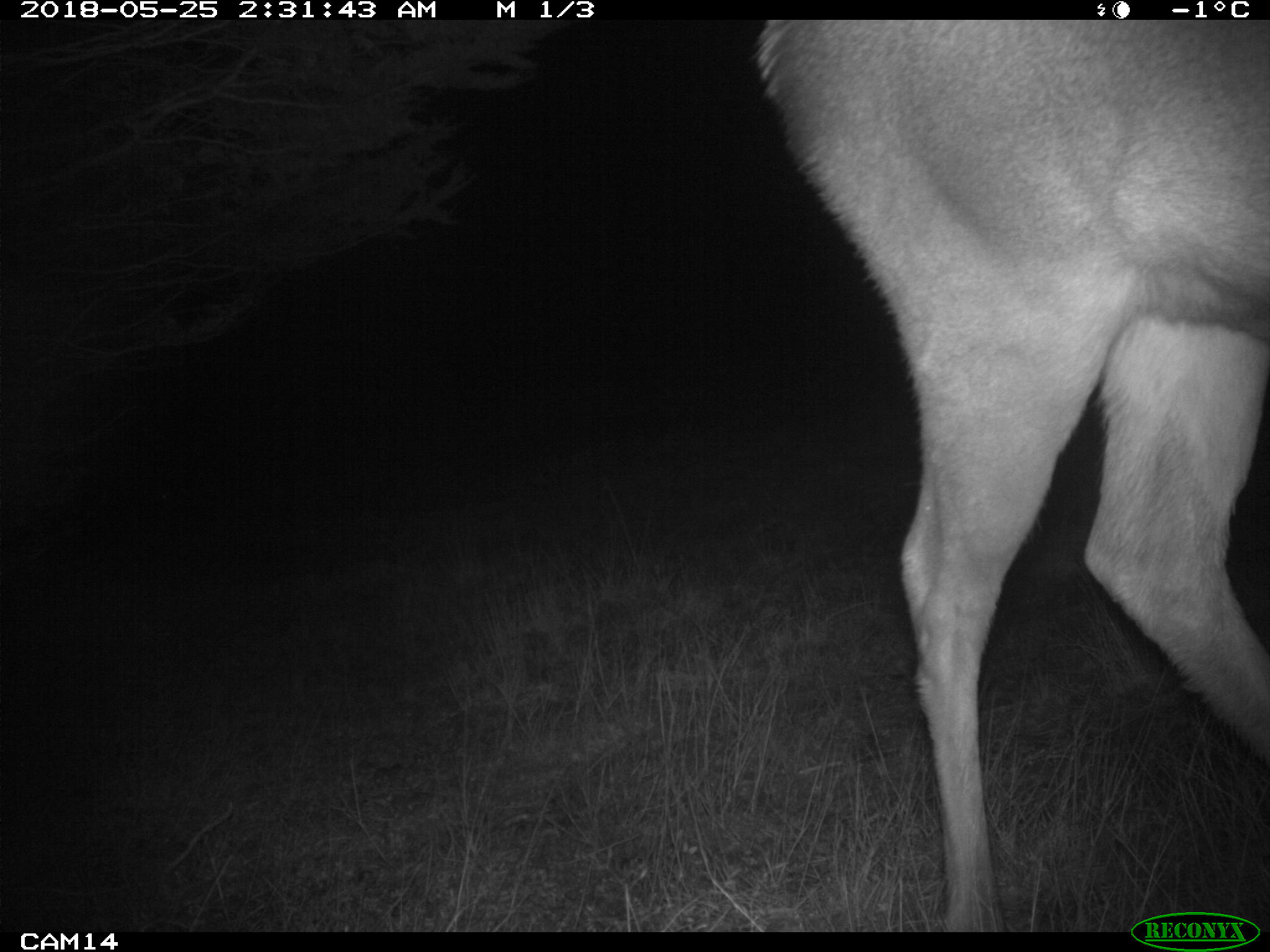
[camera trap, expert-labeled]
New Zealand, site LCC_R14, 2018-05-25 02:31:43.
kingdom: Animalia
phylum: Chordata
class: Mammalia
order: Artiodactyla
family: Cervidae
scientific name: Cervidae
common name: deer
Deer (Cervidae).